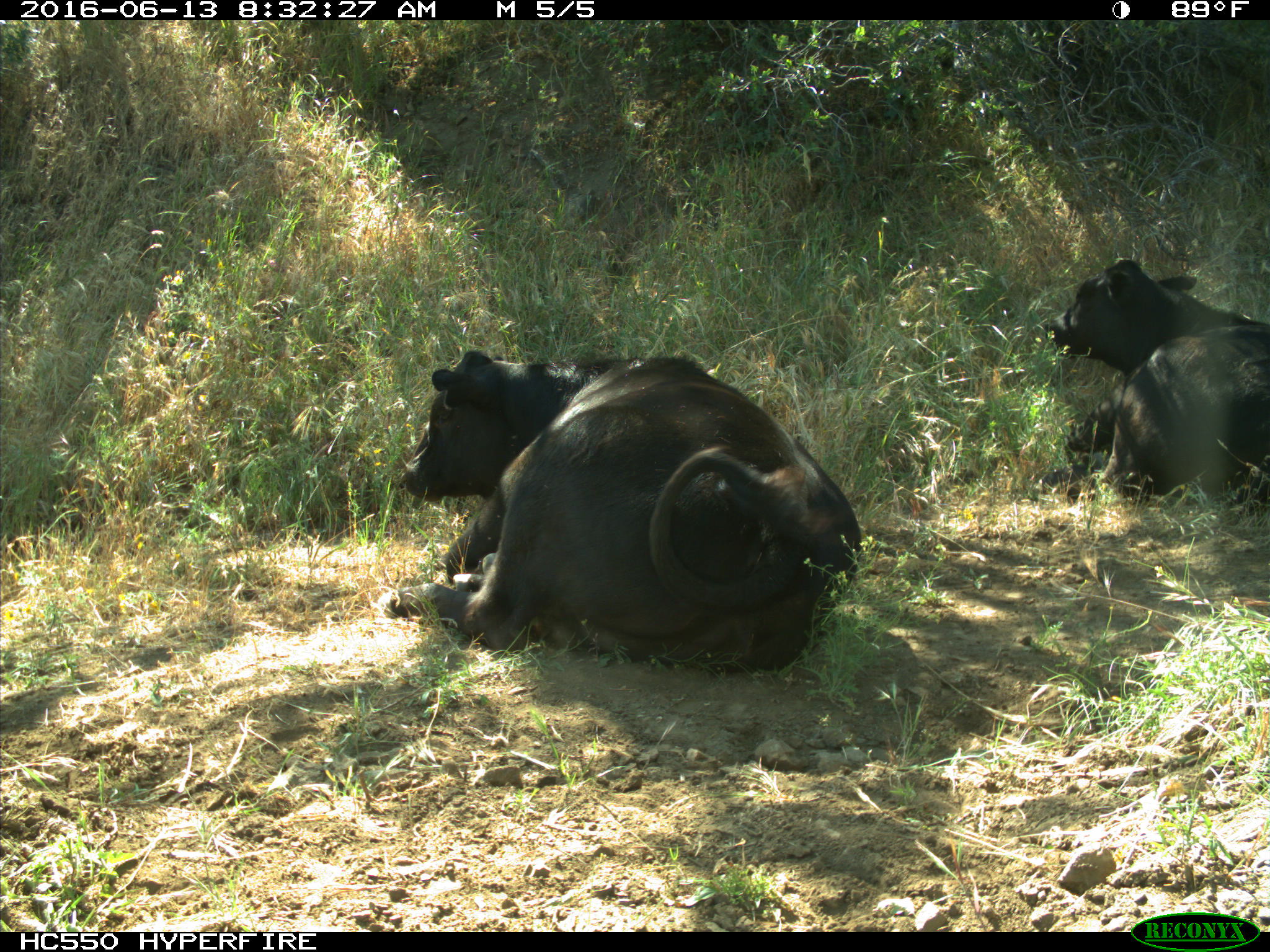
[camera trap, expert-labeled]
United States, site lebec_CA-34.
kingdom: Animalia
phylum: Chordata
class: Mammalia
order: Artiodactyla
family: Bovidae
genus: Bos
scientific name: Bos taurus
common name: domestic cow